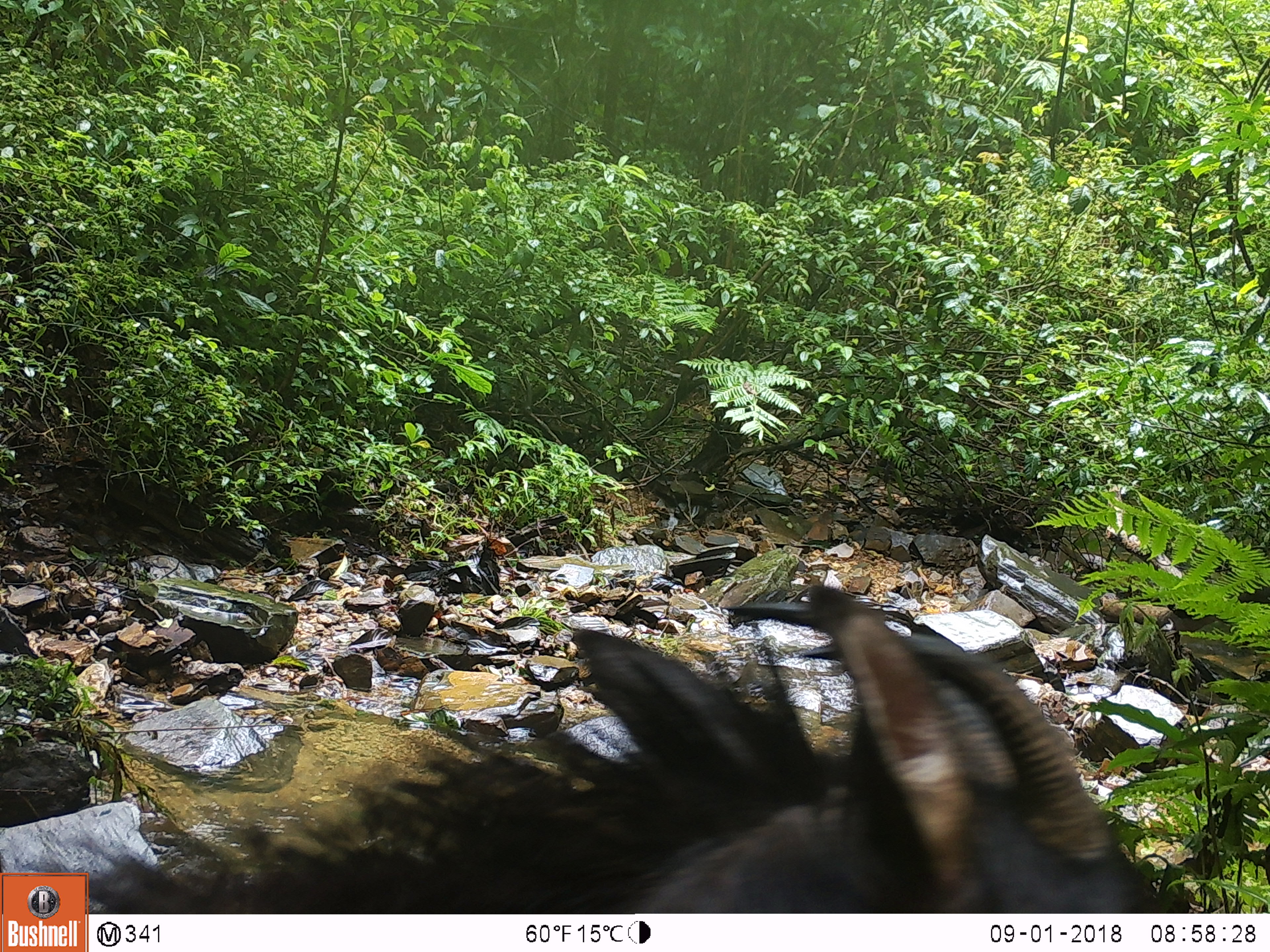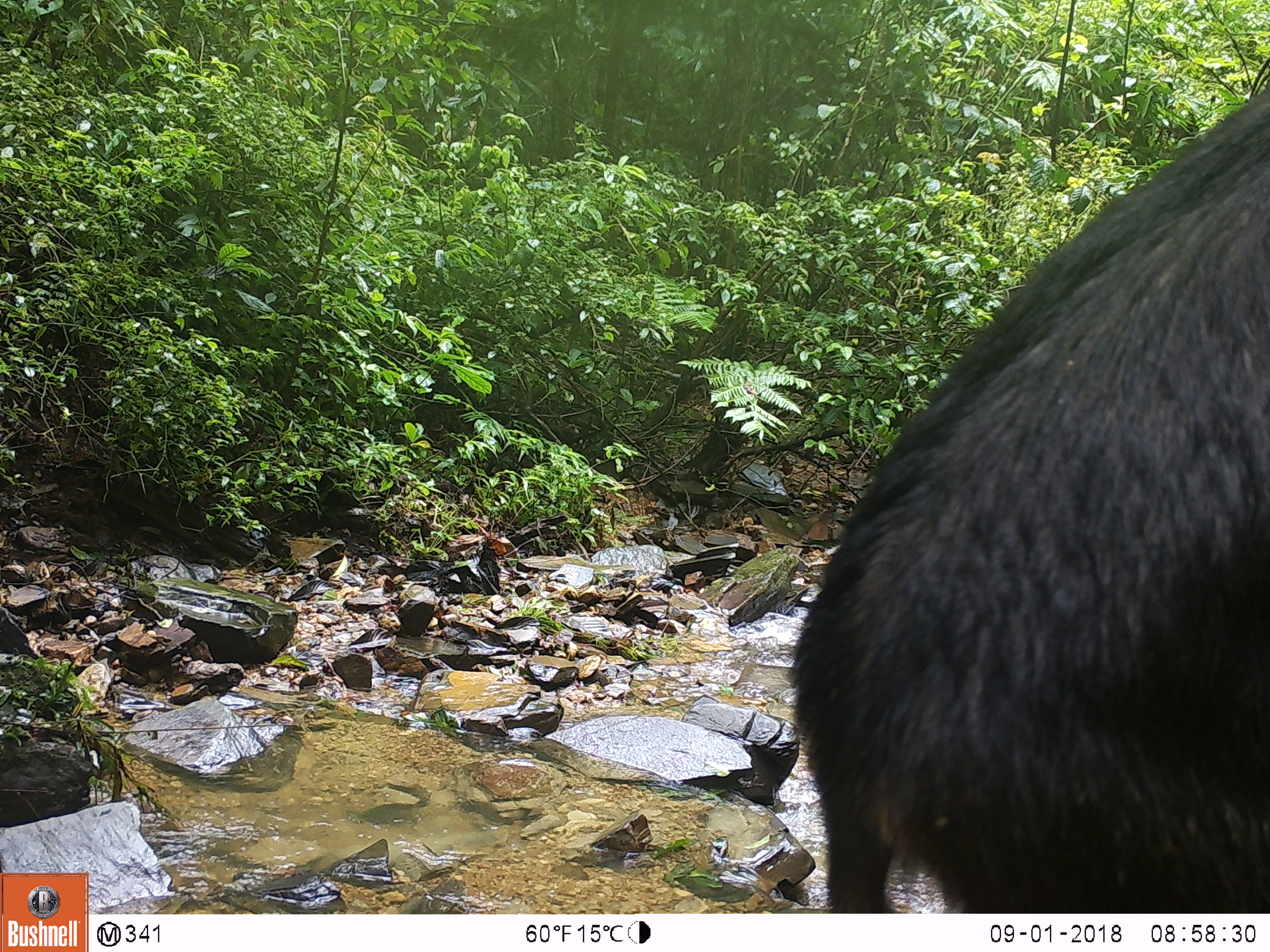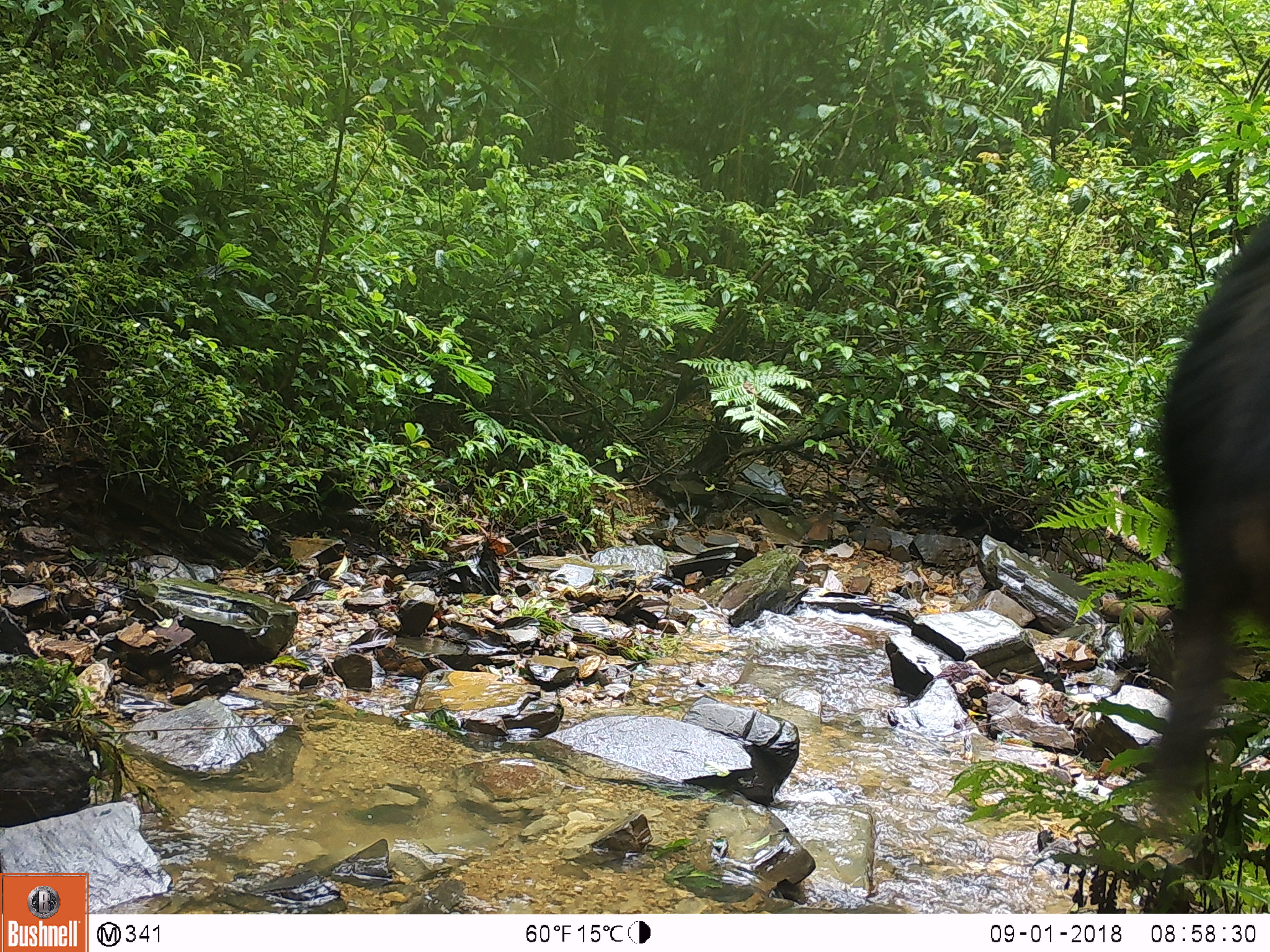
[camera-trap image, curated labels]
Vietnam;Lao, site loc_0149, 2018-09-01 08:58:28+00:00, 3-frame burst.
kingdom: Animalia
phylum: Chordata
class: Mammalia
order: Artiodactyla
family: Bovidae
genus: Capricornis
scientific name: Capricornis sumatraensis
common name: chinese serow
Chinese serow (Capricornis sumatraensis). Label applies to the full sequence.